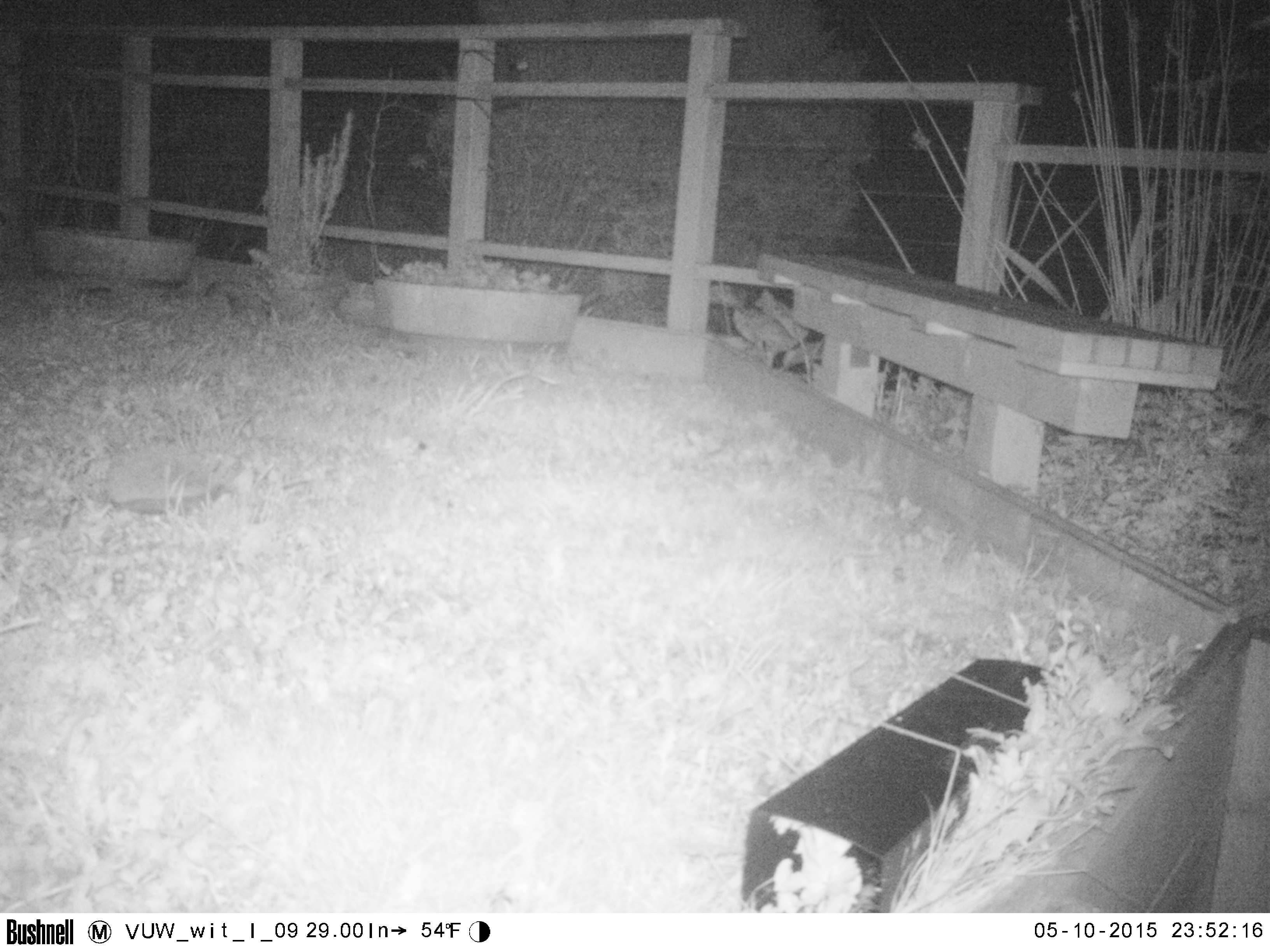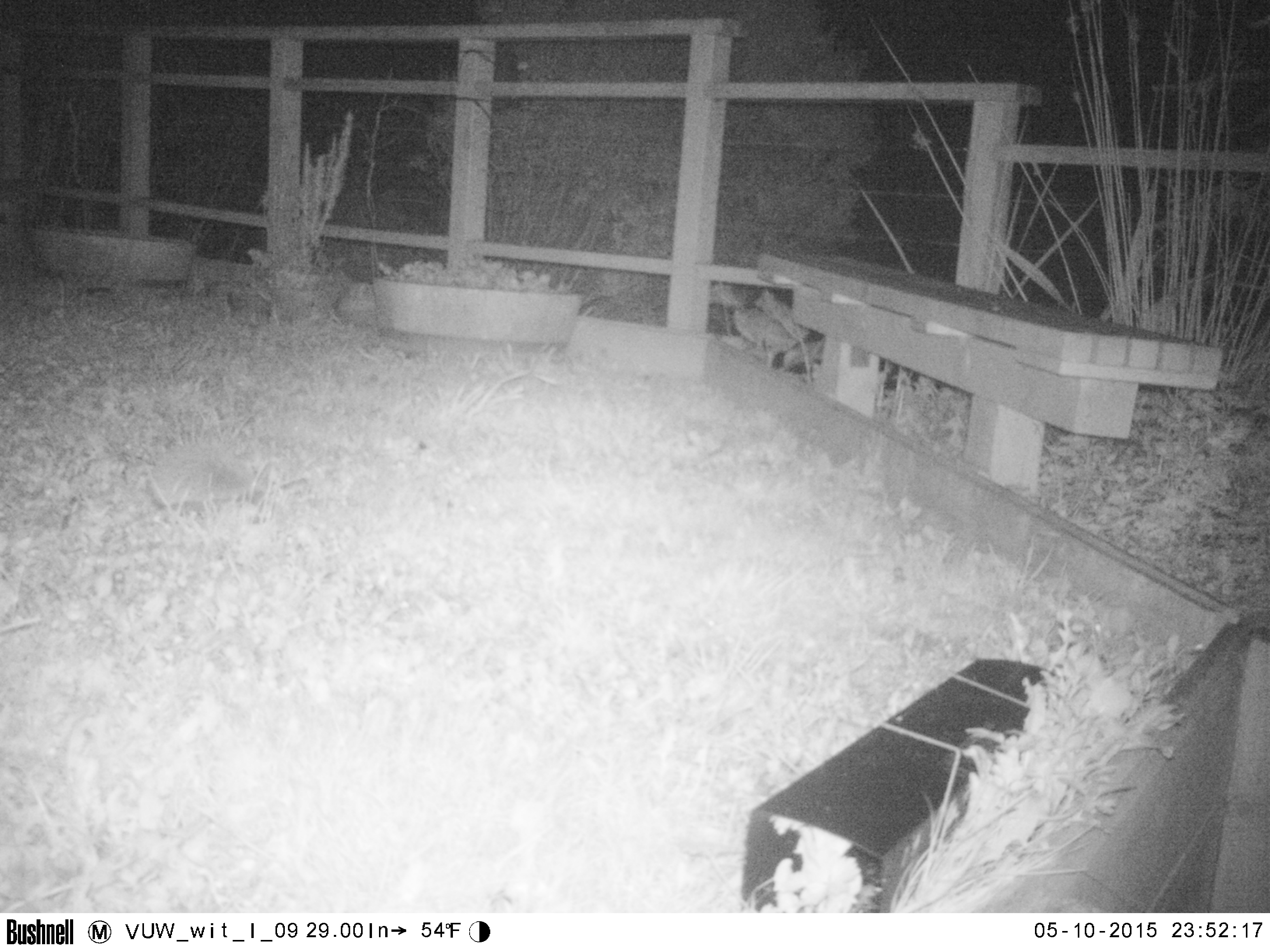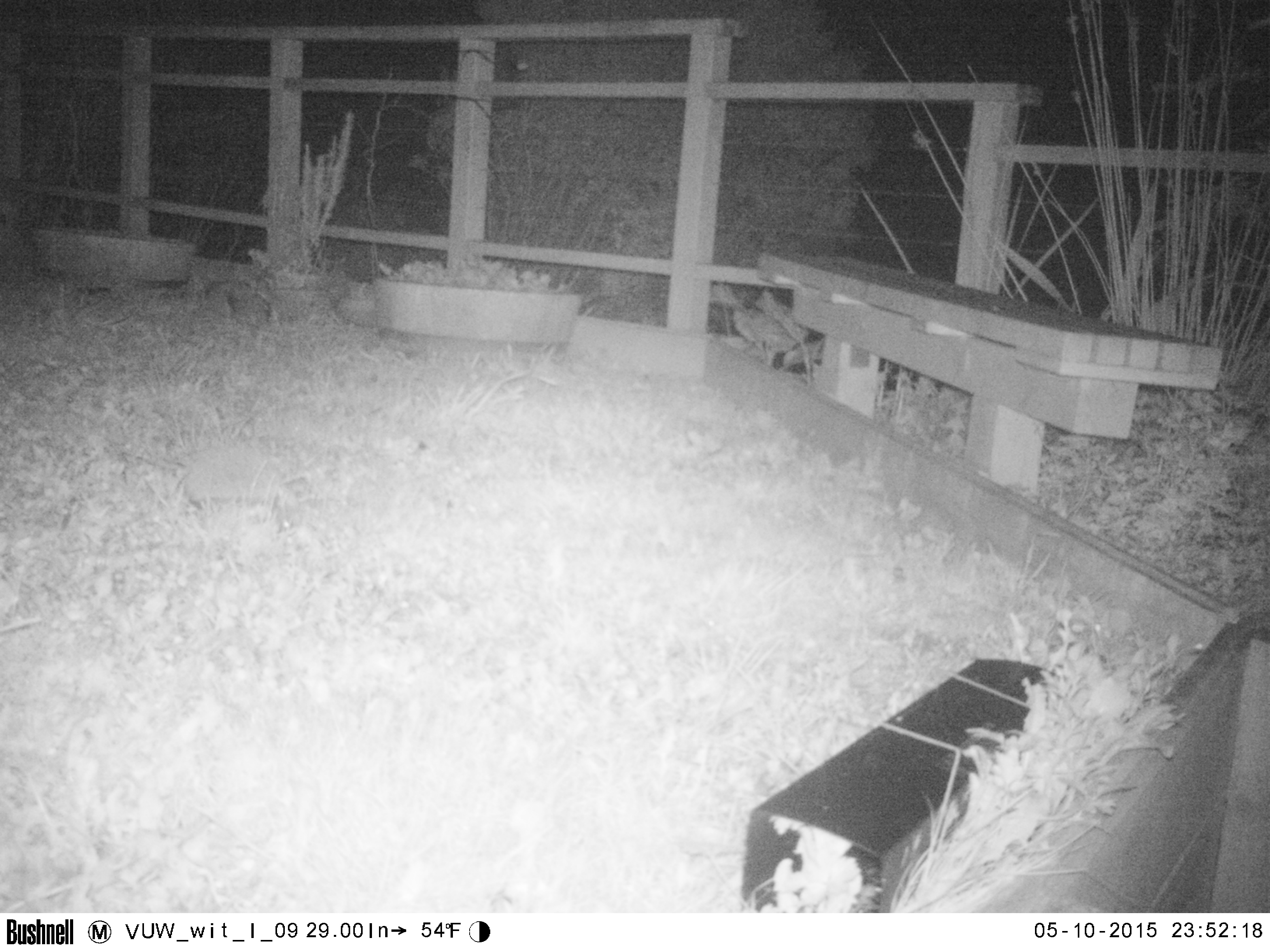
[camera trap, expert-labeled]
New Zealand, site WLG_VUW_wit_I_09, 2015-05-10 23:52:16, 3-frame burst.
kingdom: Animalia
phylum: Chordata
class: Mammalia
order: Eulipotyphla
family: Erinaceidae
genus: Erinaceus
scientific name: Erinaceus europaeus europaeus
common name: european hedgehog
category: hedgehog